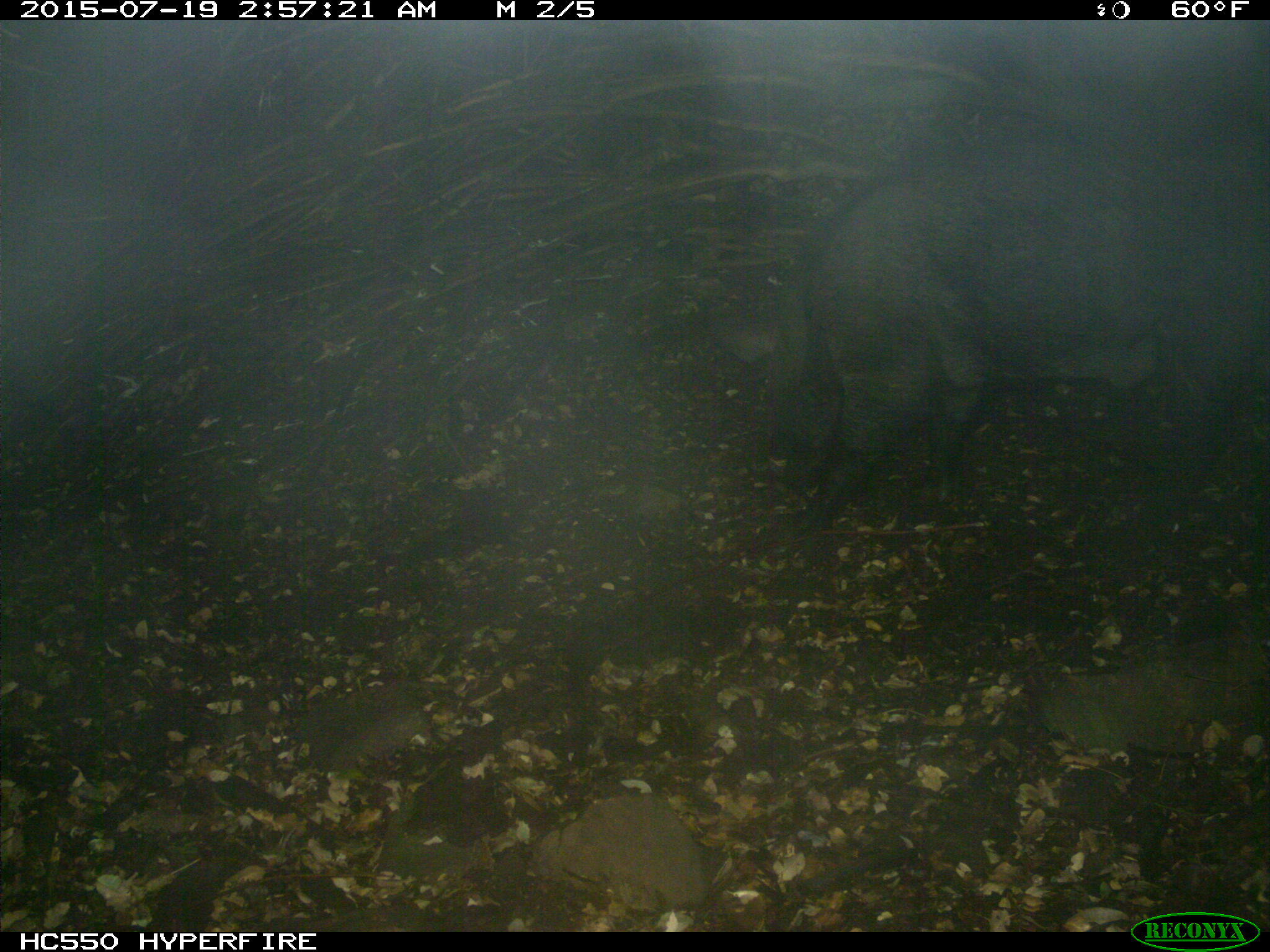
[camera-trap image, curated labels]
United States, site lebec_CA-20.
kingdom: Animalia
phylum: Chordata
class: Mammalia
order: Artiodactyla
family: Suidae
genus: Sus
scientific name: Sus scrofa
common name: wild boar